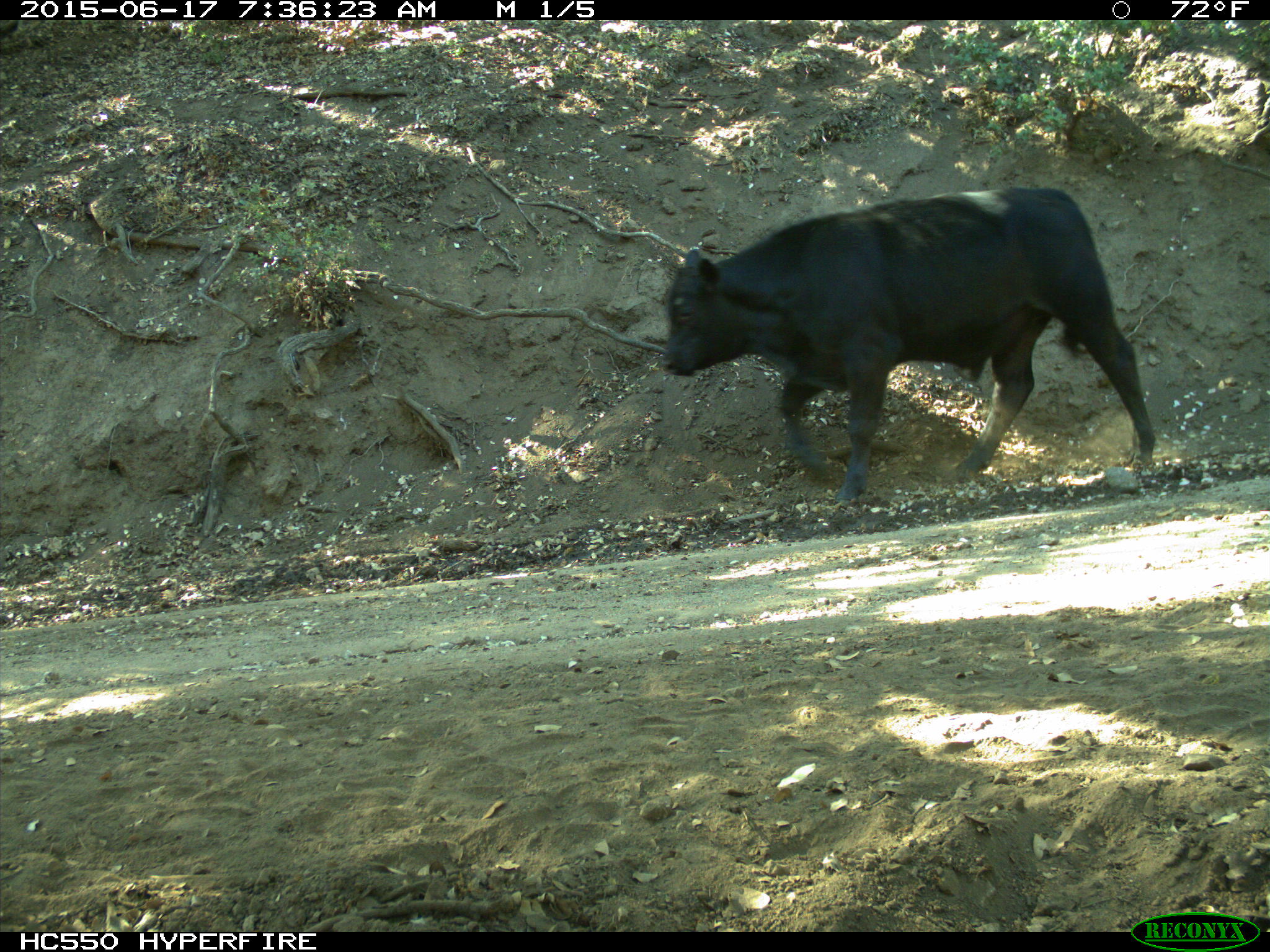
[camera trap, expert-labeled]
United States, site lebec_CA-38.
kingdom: Animalia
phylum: Chordata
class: Mammalia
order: Artiodactyla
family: Bovidae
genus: Bos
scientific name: Bos taurus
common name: domestic cow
Bos taurus (domestic cow).